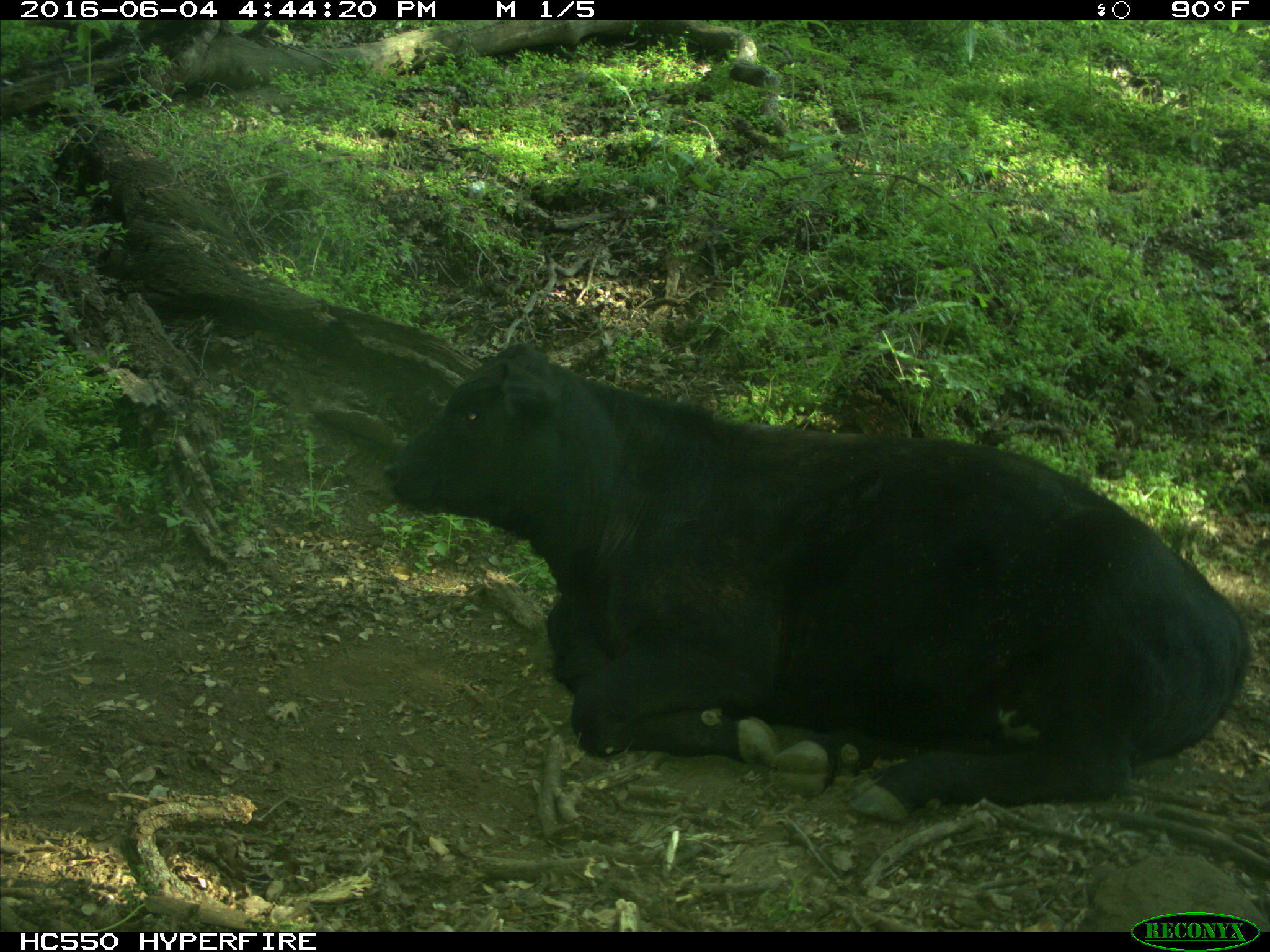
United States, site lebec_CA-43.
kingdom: Animalia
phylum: Chordata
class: Mammalia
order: Artiodactyla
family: Bovidae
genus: Bos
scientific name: Bos taurus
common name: domestic cow